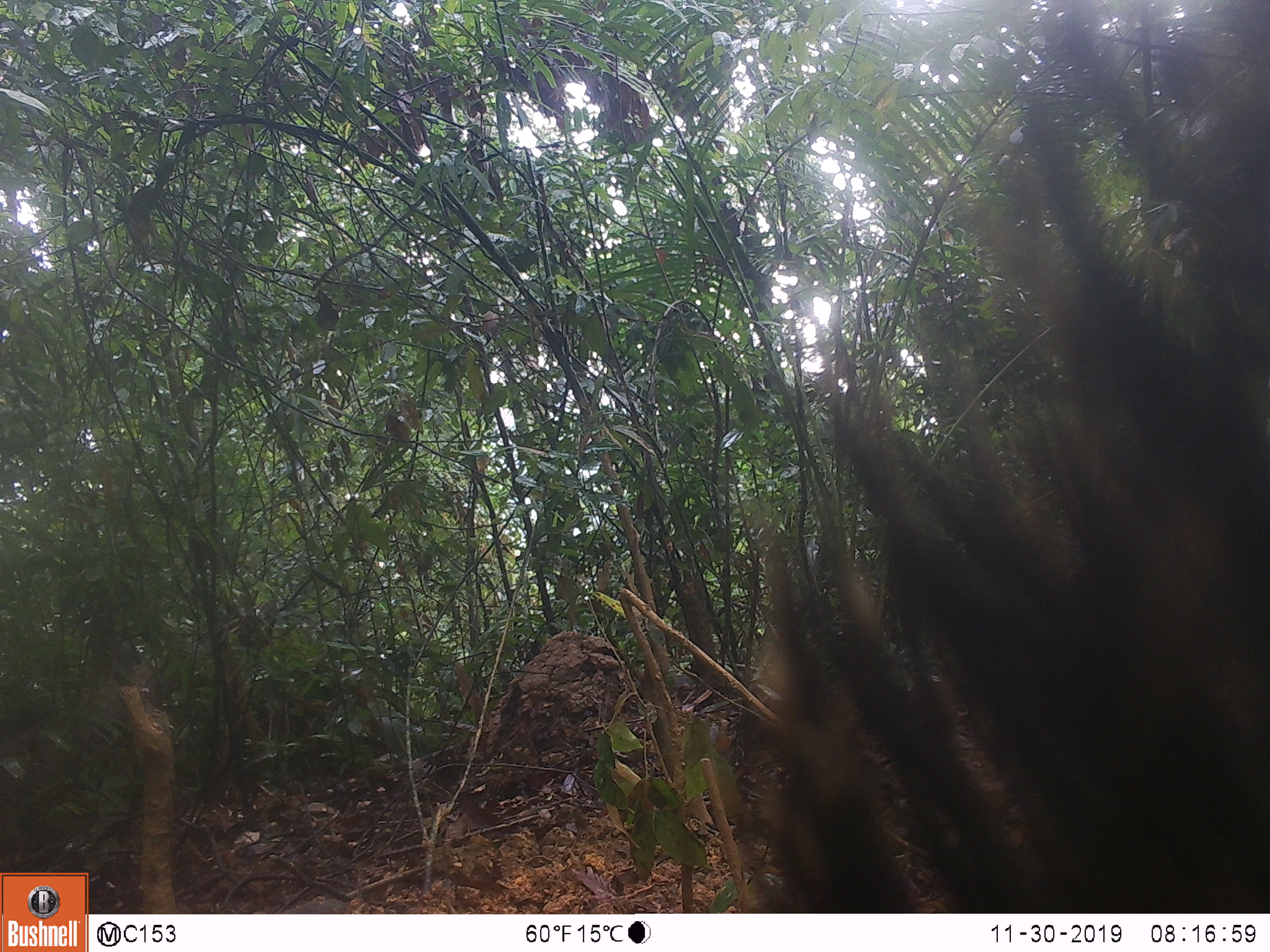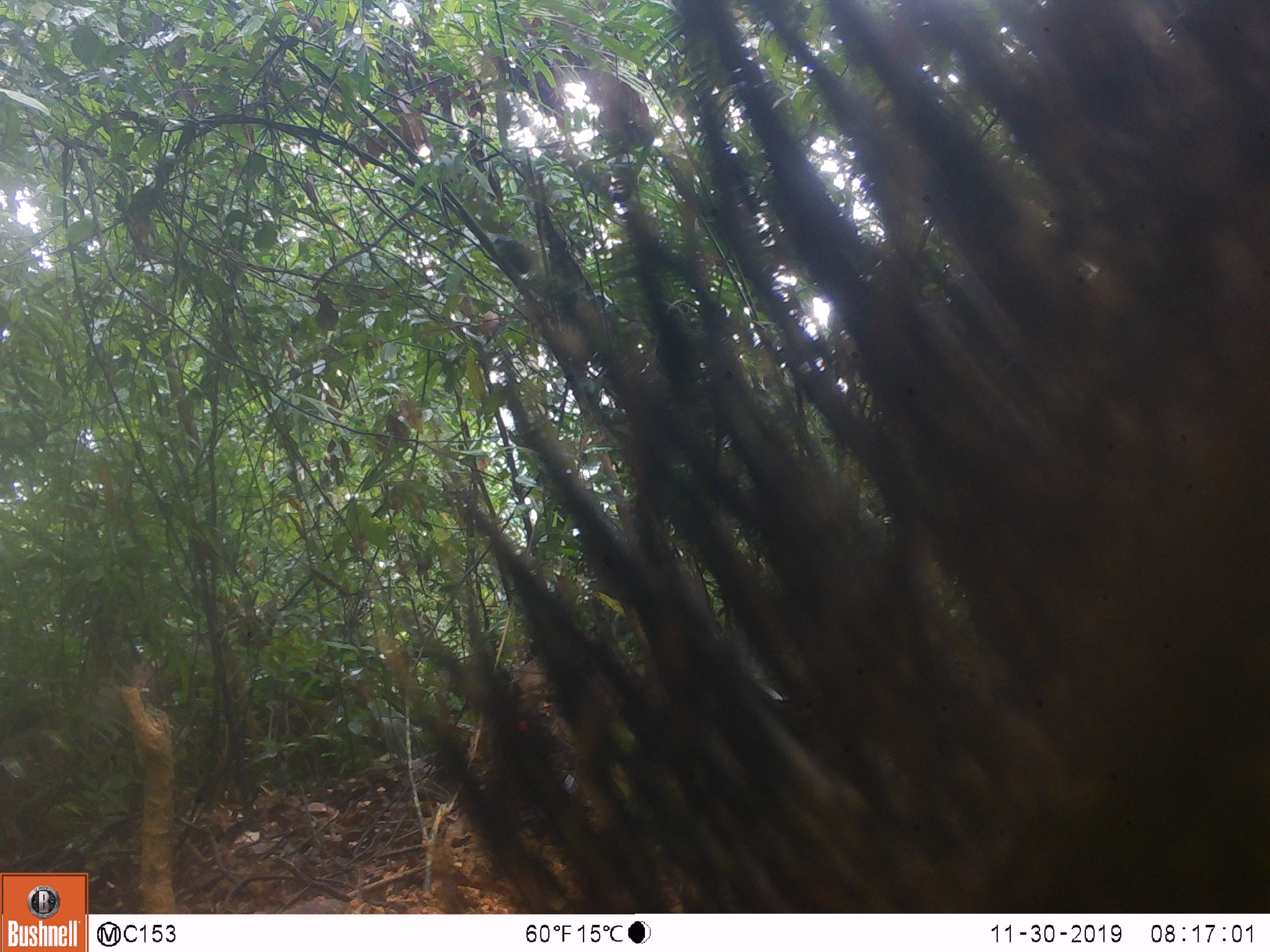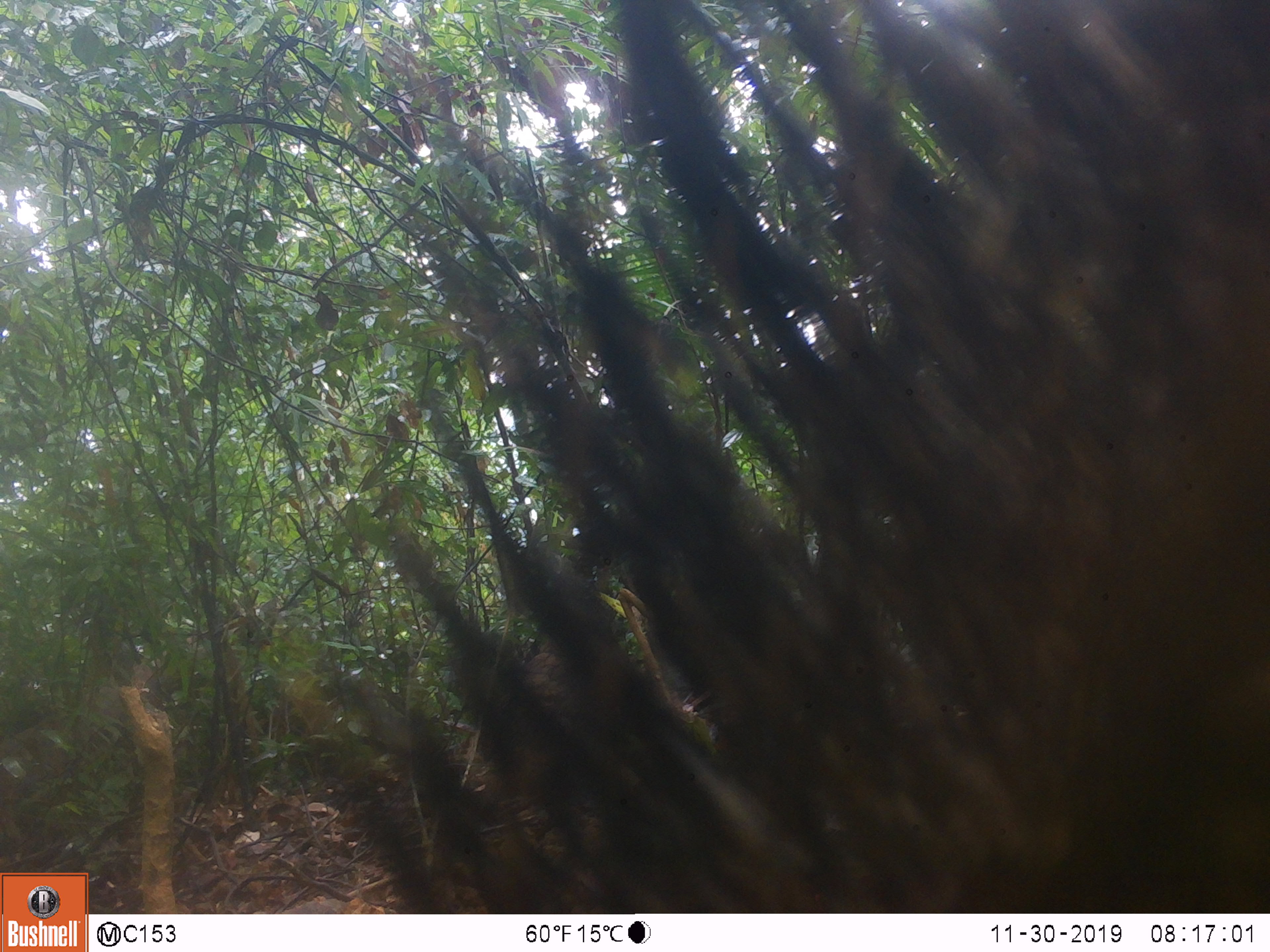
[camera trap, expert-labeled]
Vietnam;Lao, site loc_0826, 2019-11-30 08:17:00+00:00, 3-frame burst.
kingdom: Animalia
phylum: Chordata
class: Mammalia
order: Artiodactyla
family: Suidae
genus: Sus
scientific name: Sus scrofa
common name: eurasian wild pig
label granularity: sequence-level